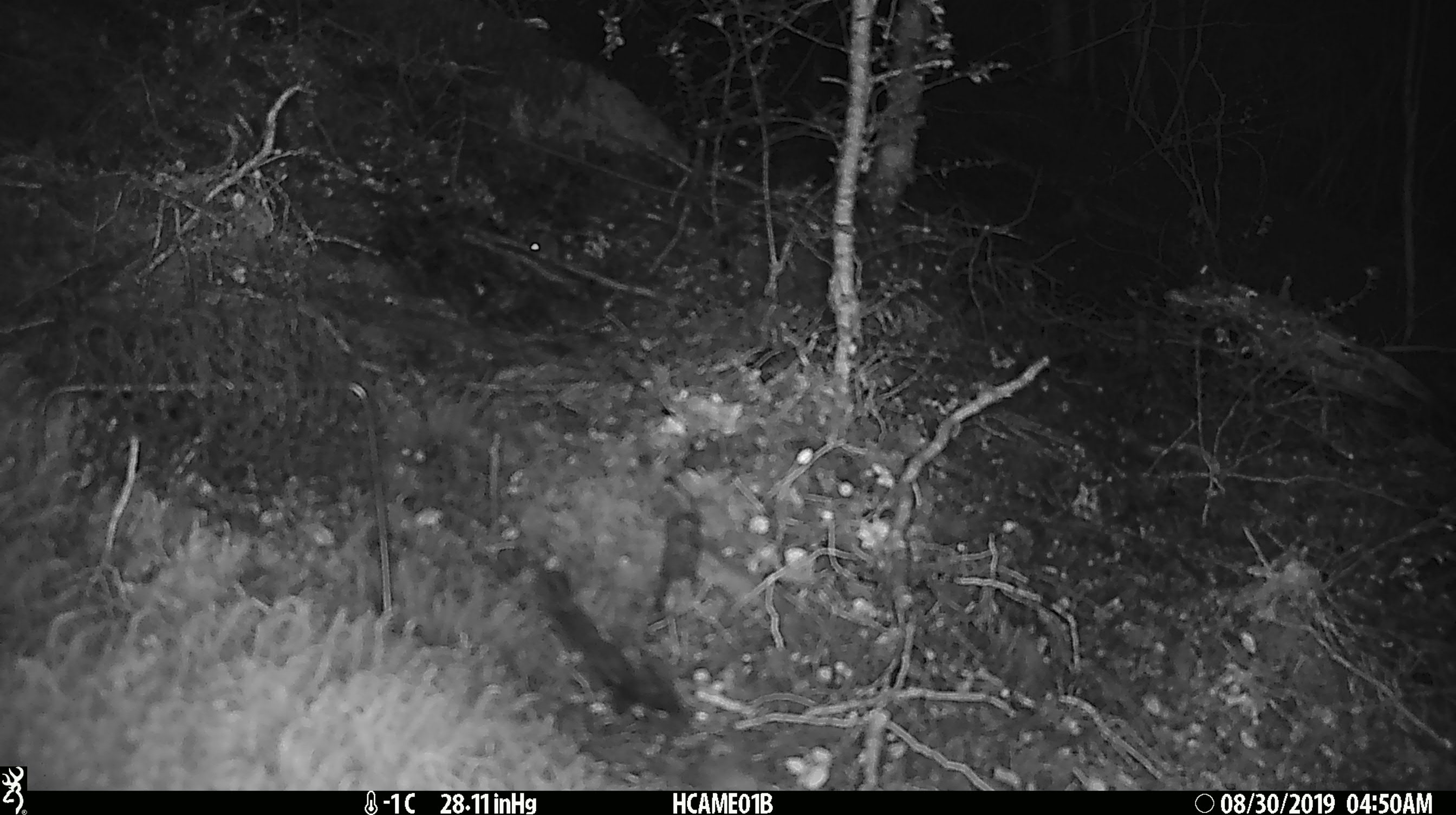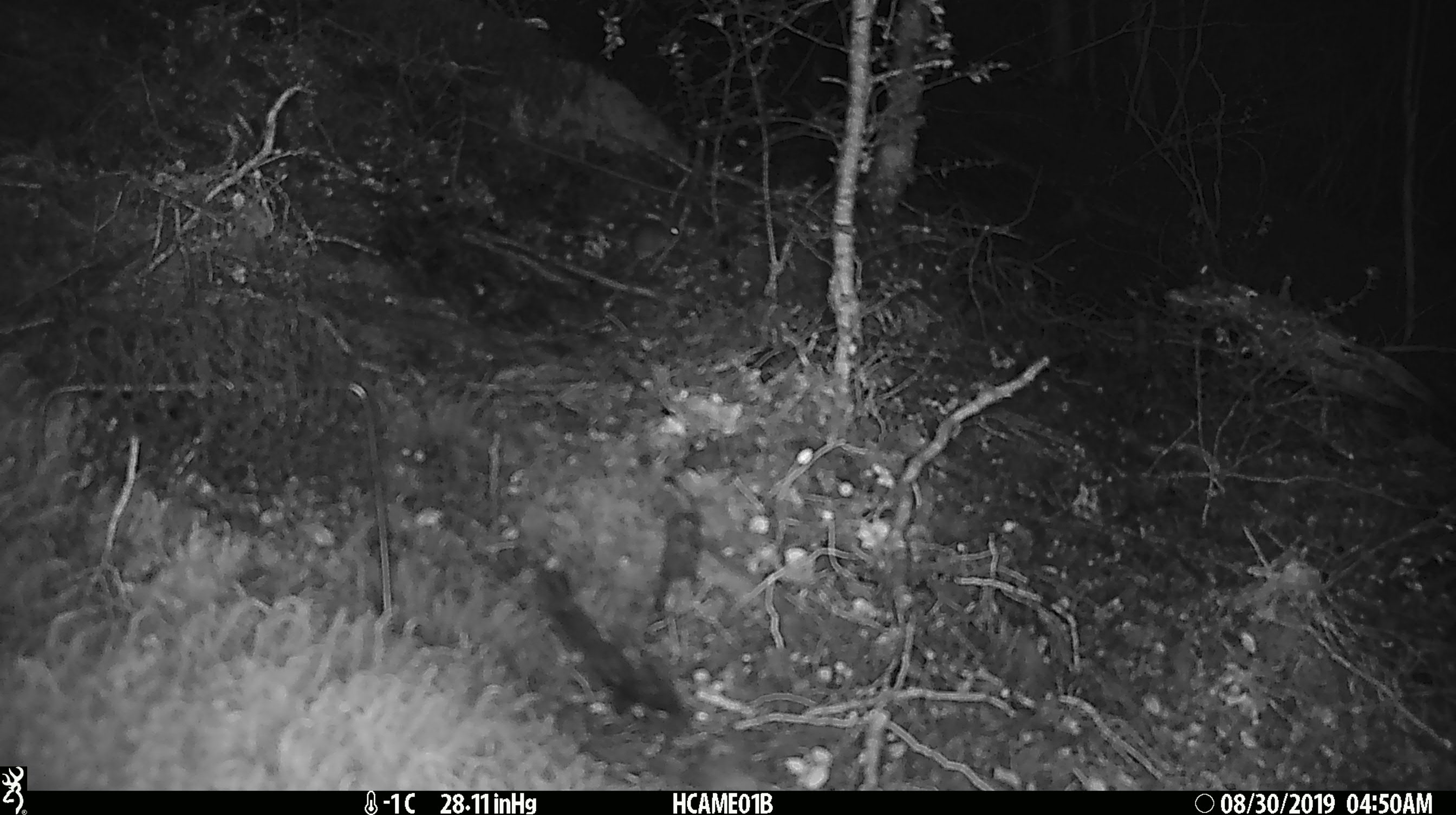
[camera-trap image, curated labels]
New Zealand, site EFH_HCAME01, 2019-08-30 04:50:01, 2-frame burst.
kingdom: Animalia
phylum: Chordata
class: Mammalia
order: Rodentia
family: Muridae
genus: Mus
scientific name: Mus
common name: mouse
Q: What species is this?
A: Mouse (Mus).